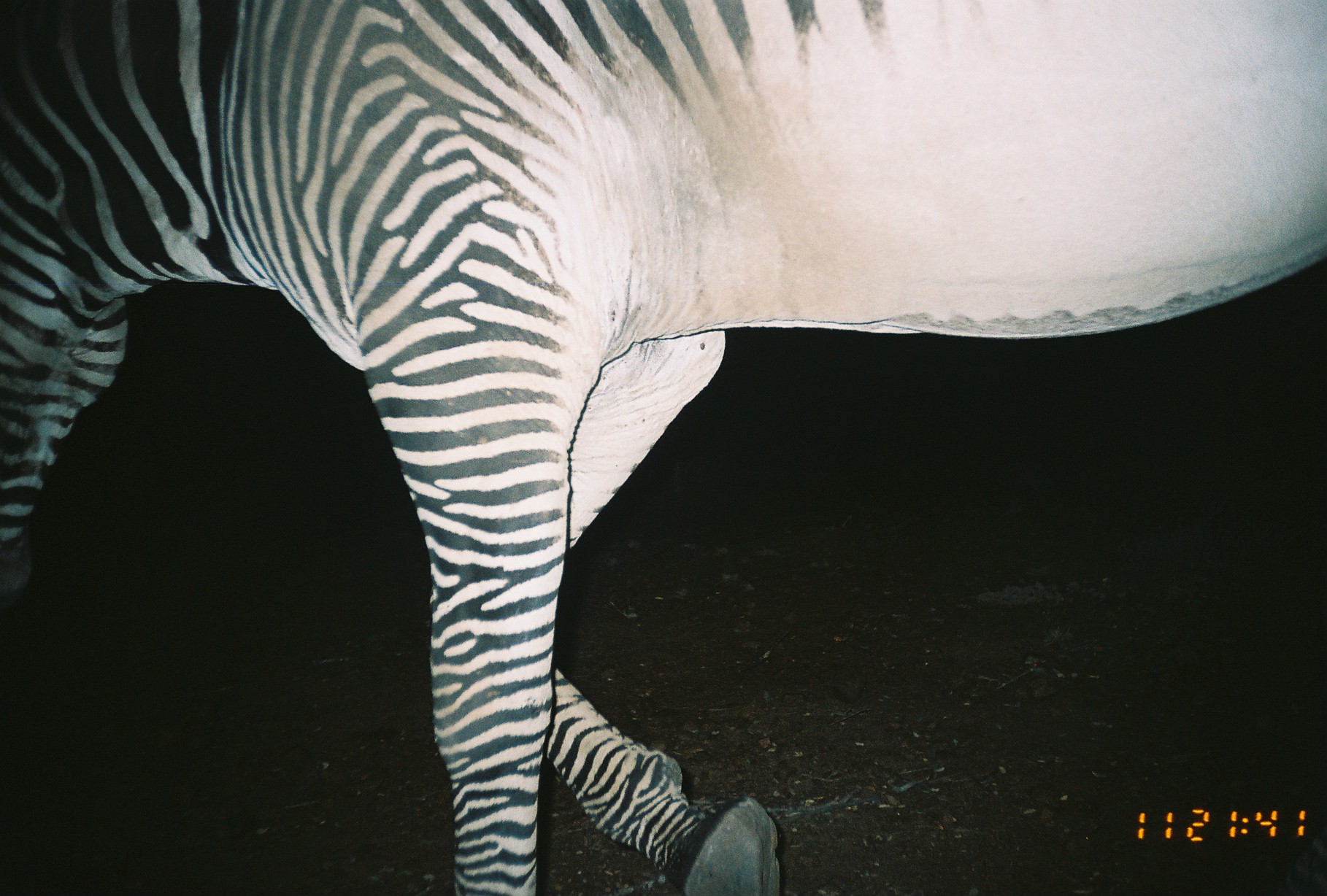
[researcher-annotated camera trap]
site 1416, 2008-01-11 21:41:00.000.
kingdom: Animalia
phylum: Chordata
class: Mammalia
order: Perissodactyla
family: Equidae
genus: Equus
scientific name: Equus grevyi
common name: grévy's zebra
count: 1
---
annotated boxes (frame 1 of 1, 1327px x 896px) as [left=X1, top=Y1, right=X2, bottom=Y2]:
equus grevyi: [left=0, top=0, right=1325, bottom=896]